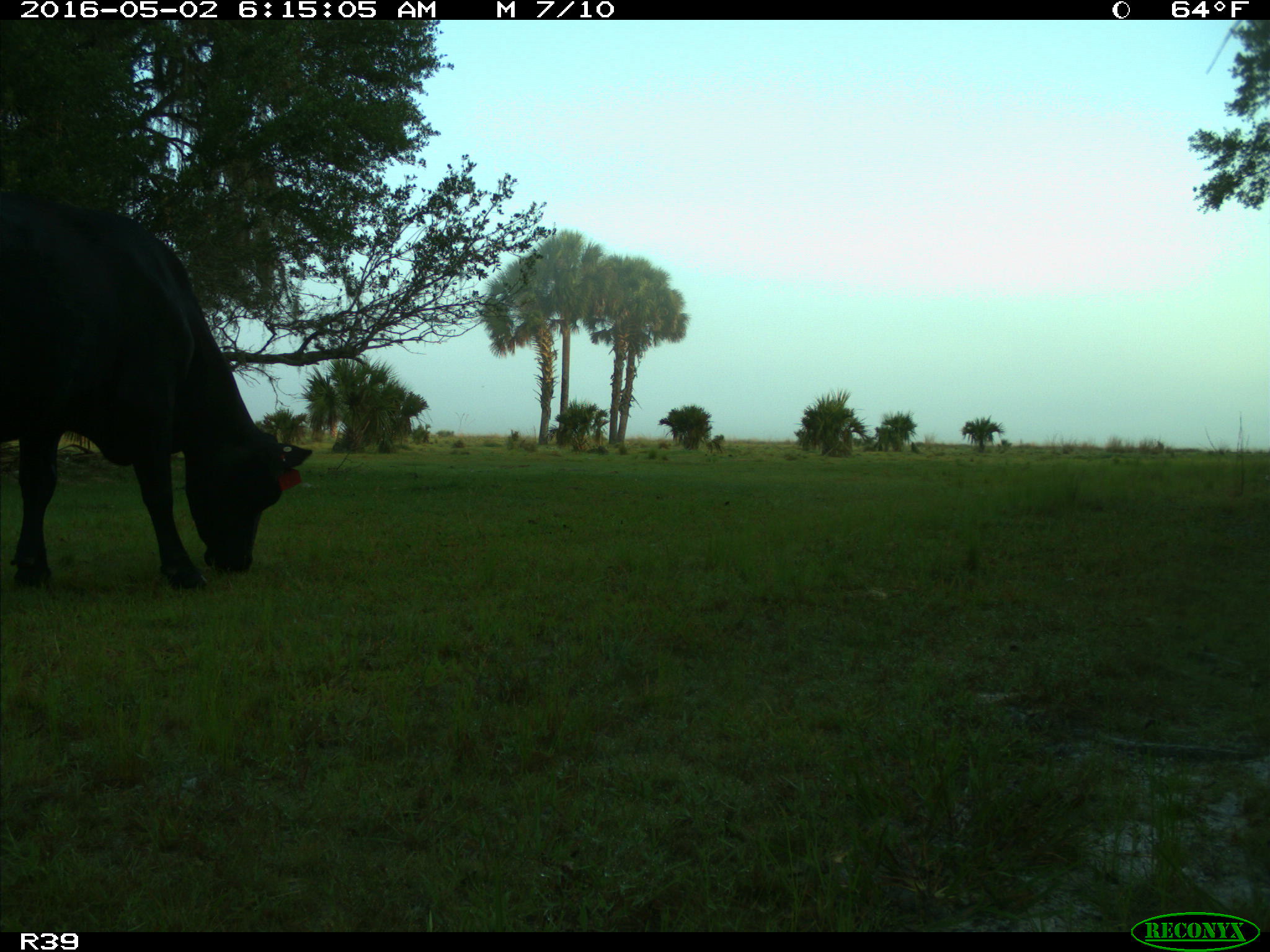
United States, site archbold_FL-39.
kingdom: Animalia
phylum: Chordata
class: Mammalia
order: Artiodactyla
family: Bovidae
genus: Bos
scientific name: Bos taurus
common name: domestic cow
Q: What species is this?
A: Bos taurus (domestic cow).